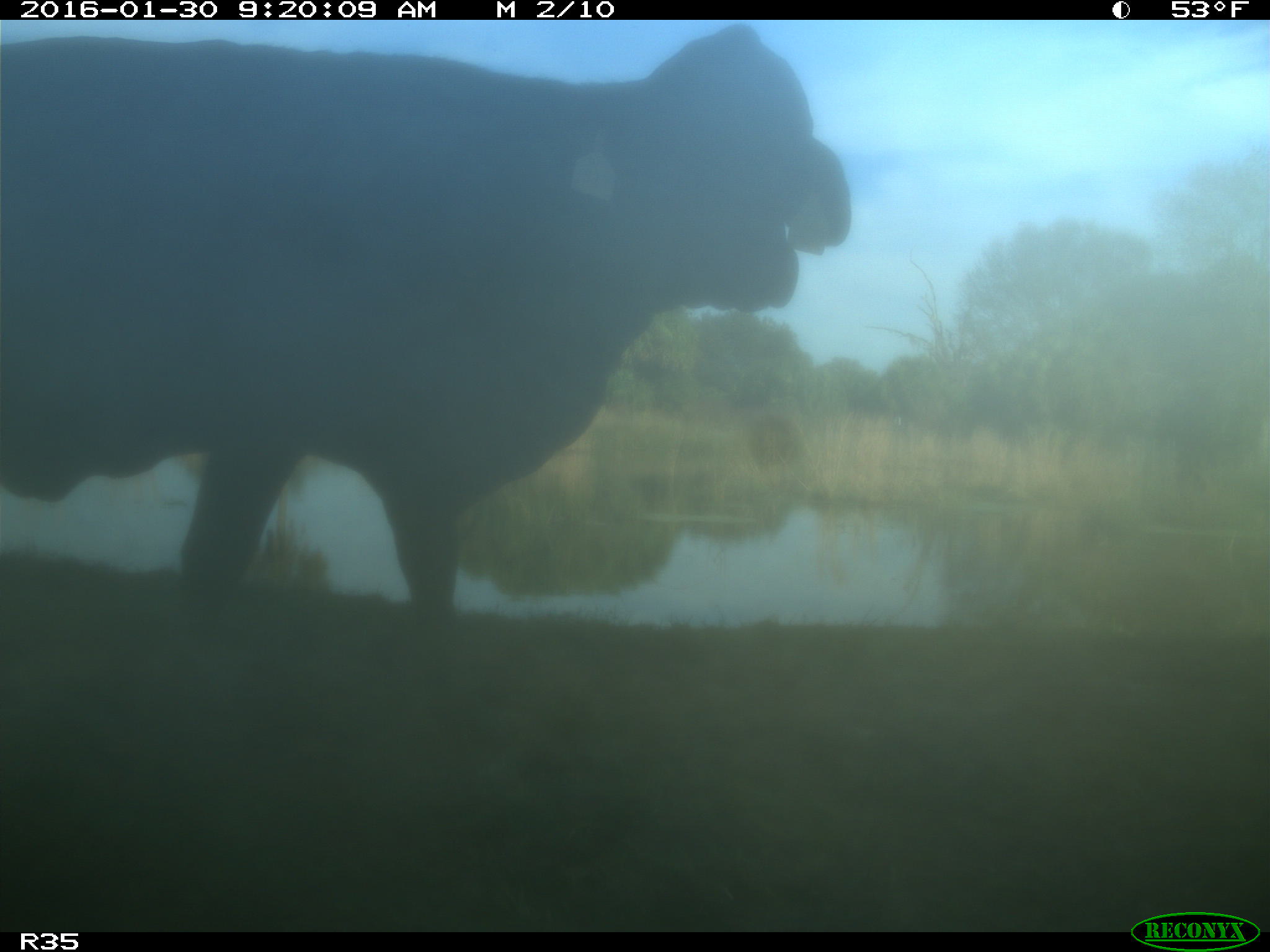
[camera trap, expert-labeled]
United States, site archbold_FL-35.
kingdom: Animalia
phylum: Chordata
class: Mammalia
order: Artiodactyla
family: Bovidae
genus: Bos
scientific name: Bos taurus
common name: domestic cow